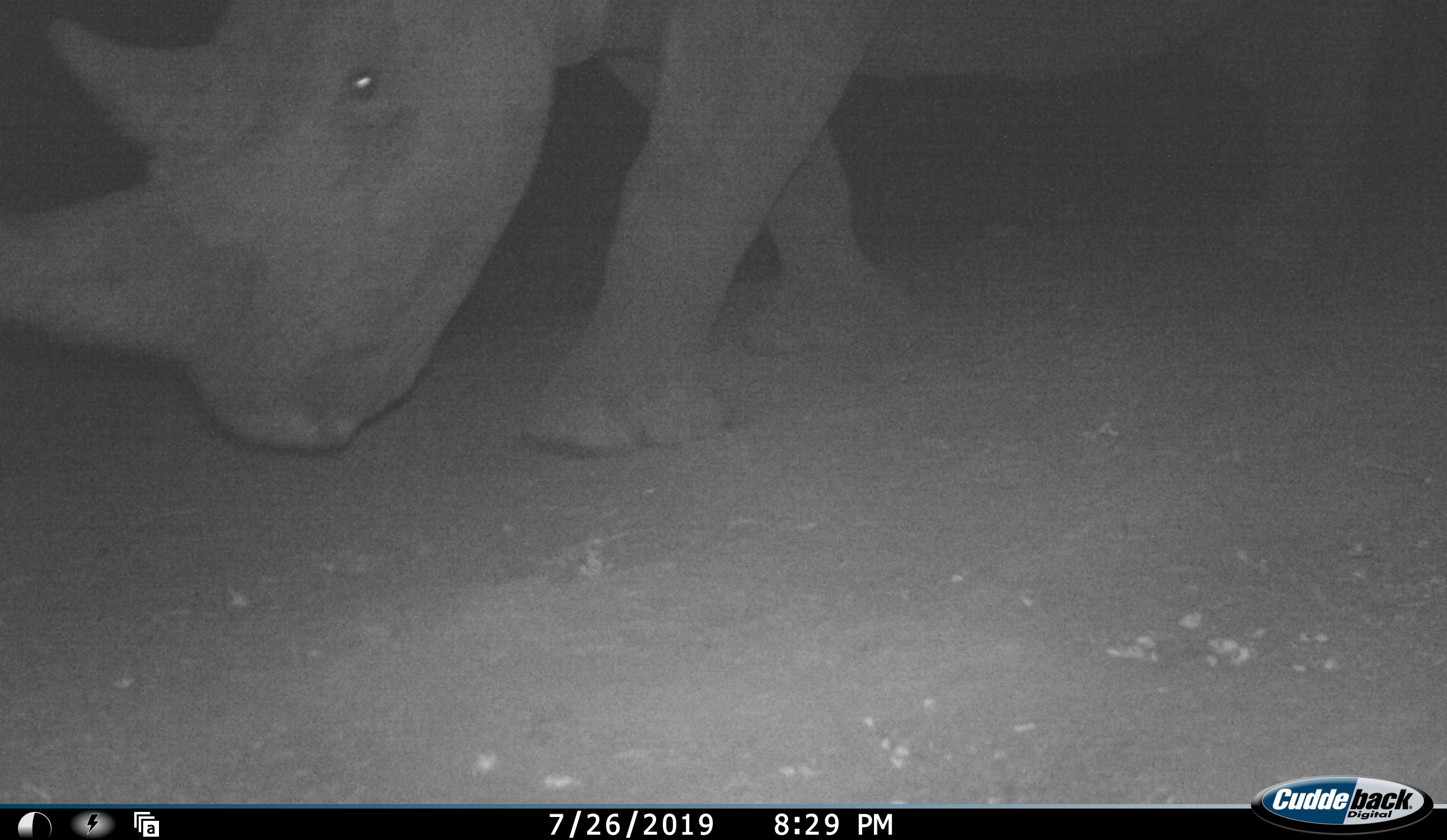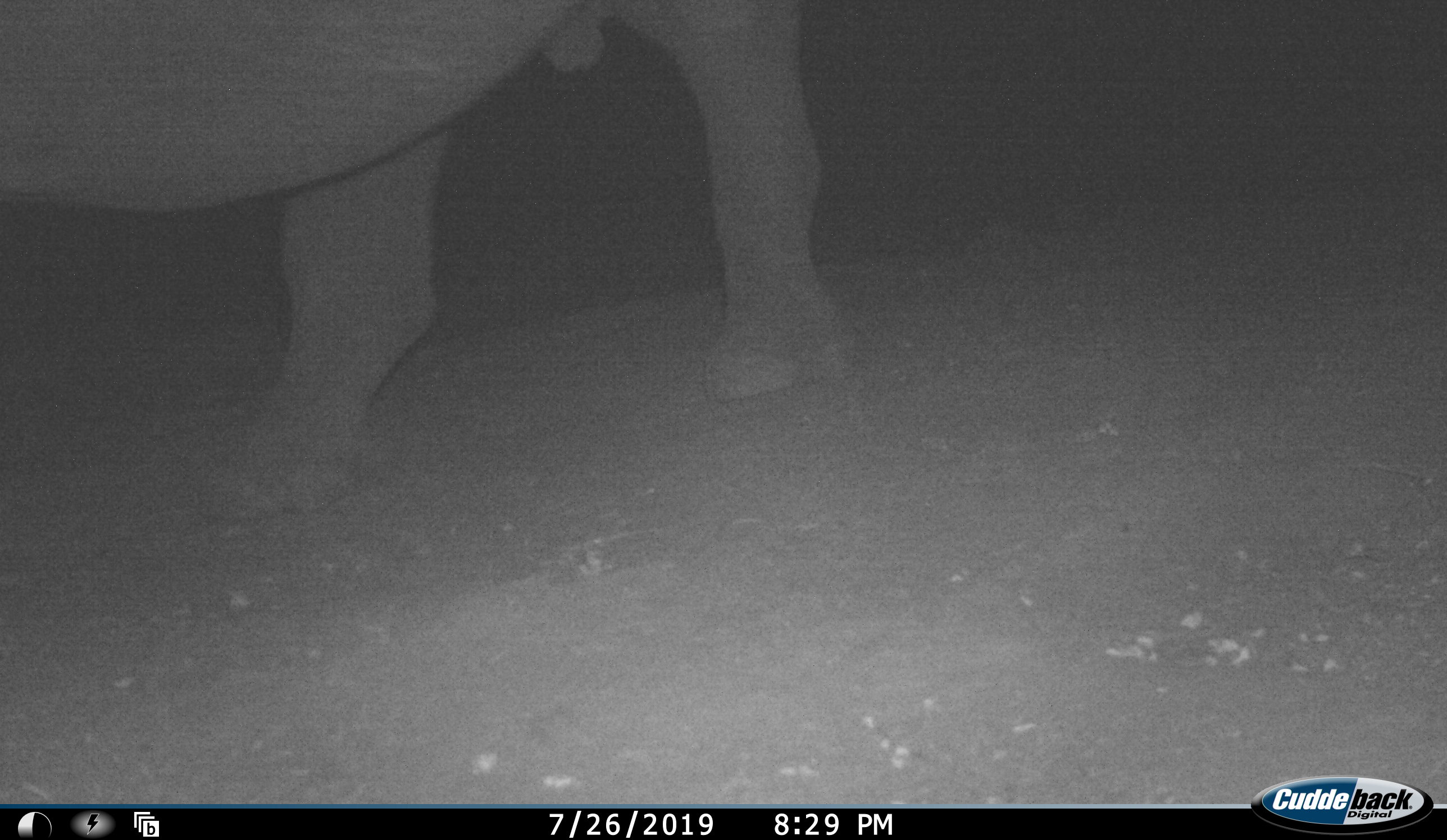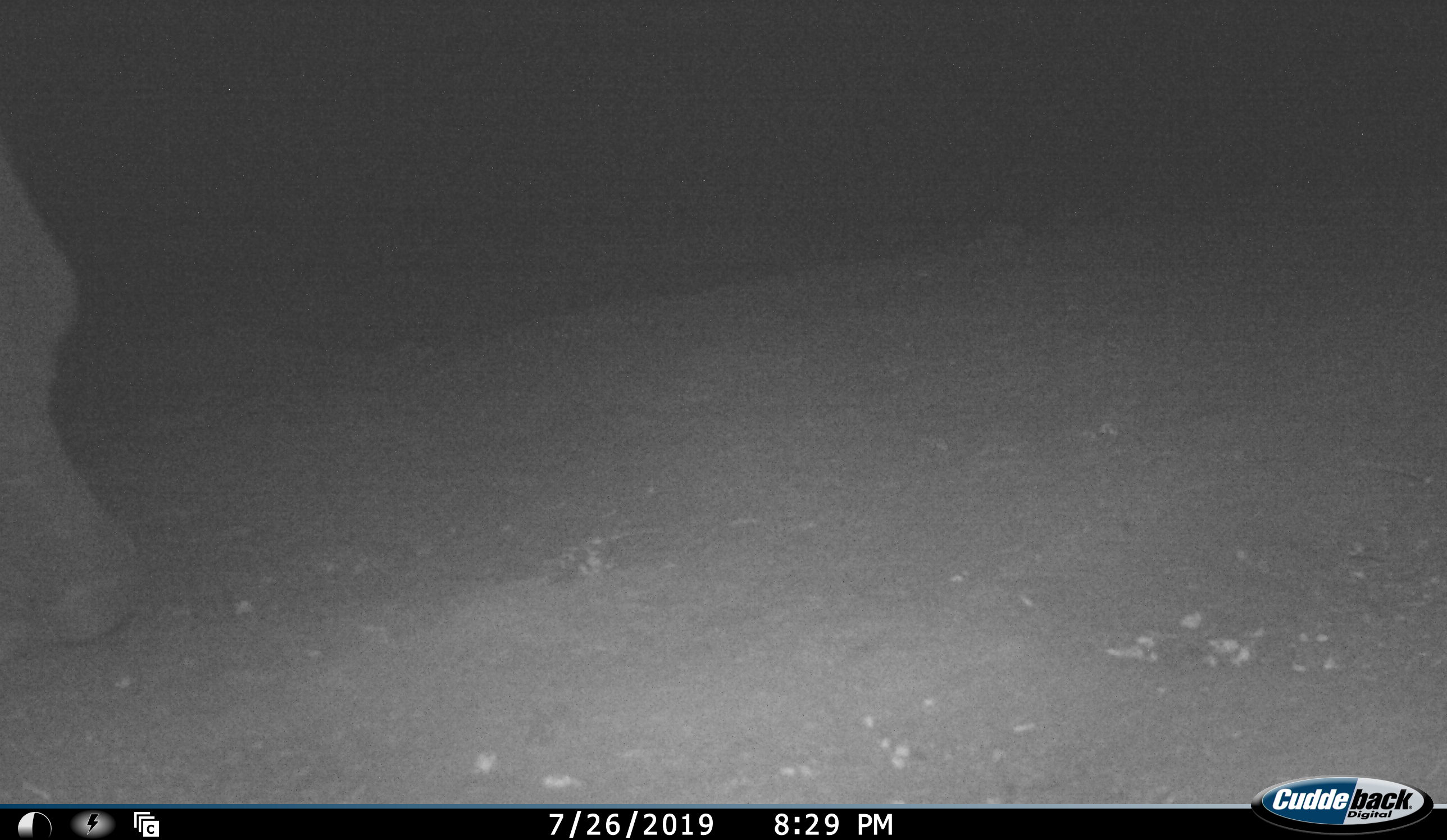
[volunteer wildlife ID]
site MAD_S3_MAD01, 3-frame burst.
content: unidentified animal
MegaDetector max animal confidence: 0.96